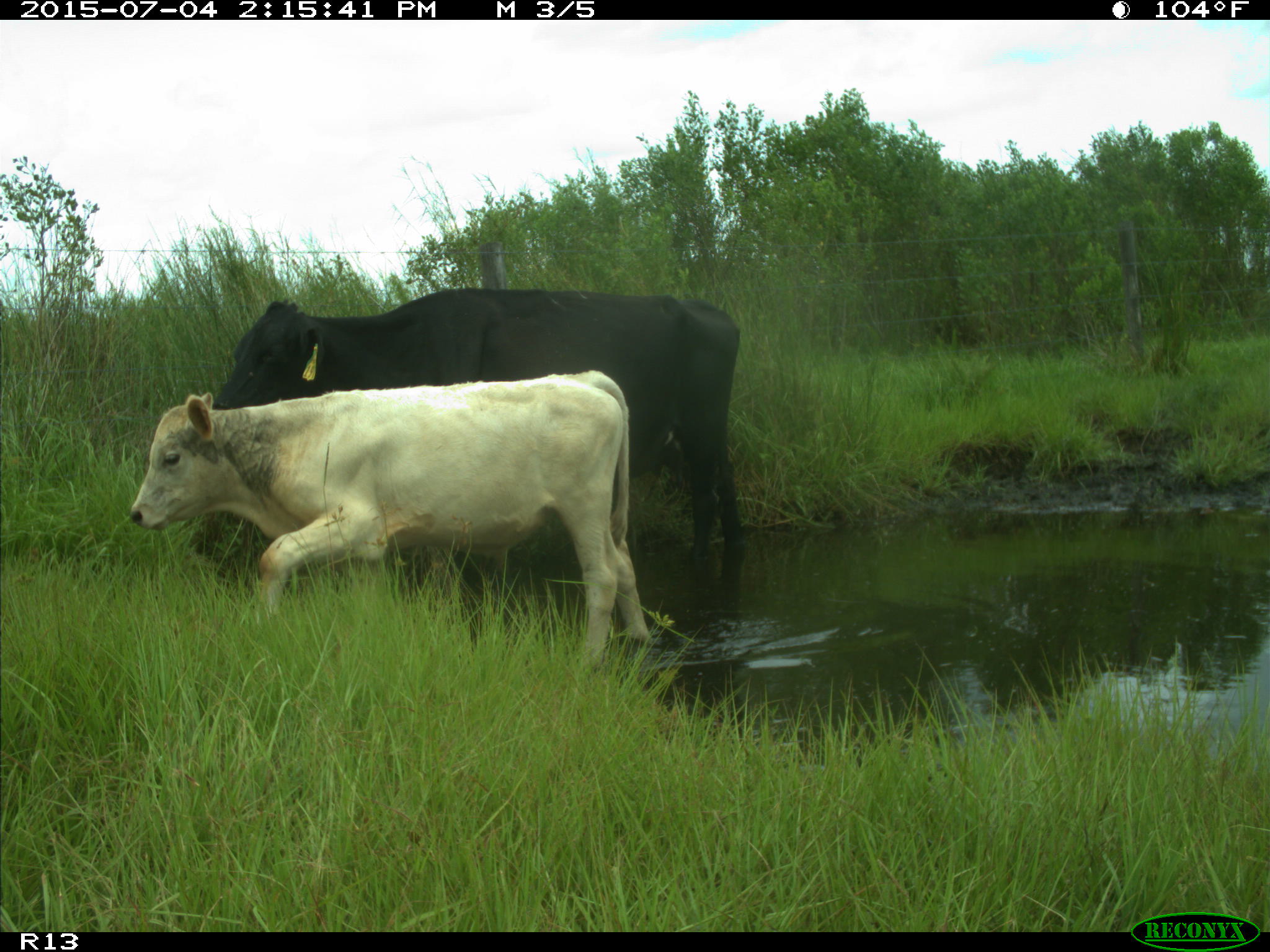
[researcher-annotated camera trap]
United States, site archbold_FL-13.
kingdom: Animalia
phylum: Chordata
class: Mammalia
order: Artiodactyla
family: Bovidae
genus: Bos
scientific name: Bos taurus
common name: domestic cow